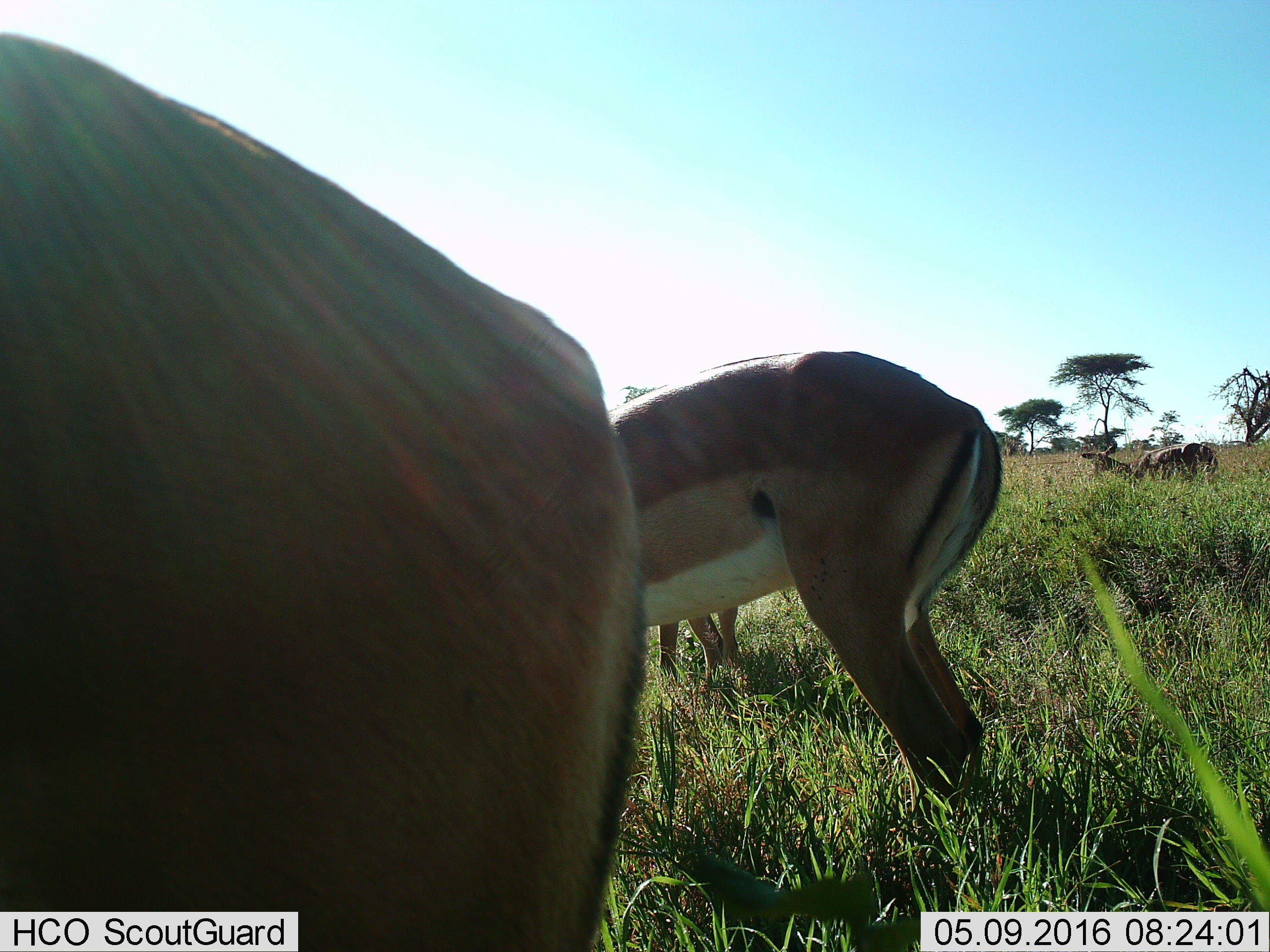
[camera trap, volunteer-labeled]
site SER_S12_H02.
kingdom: Animalia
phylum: Chordata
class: Mammalia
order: Artiodactyla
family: Bovidae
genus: Nanger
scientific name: Nanger granti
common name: grant's gazelle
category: gazellegrants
Gazellegrants (grant's gazelle) (Nanger granti), count 3. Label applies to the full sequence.